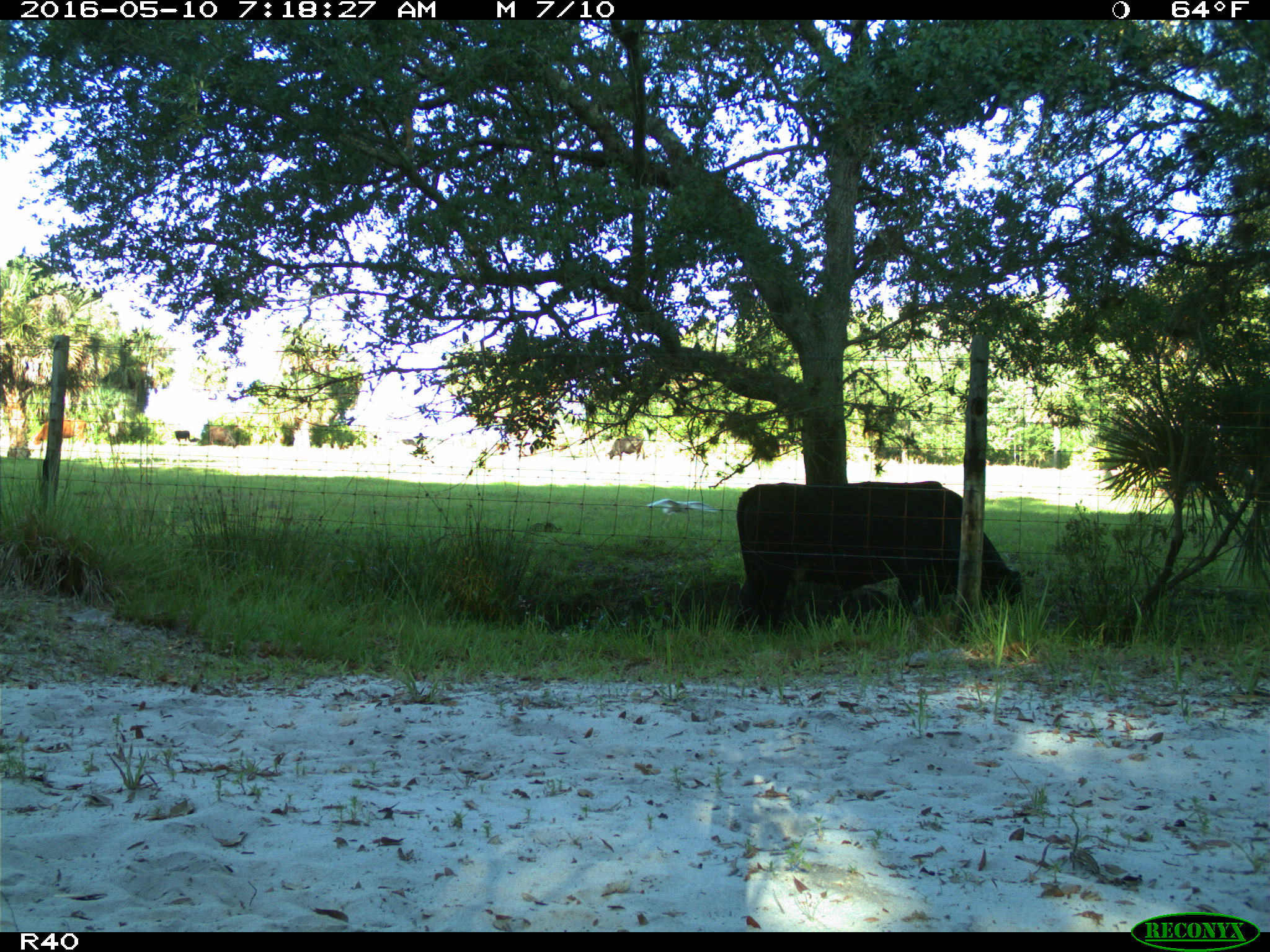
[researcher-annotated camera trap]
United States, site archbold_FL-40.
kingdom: Animalia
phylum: Chordata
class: Mammalia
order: Artiodactyla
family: Bovidae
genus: Bos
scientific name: Bos taurus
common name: domestic cow